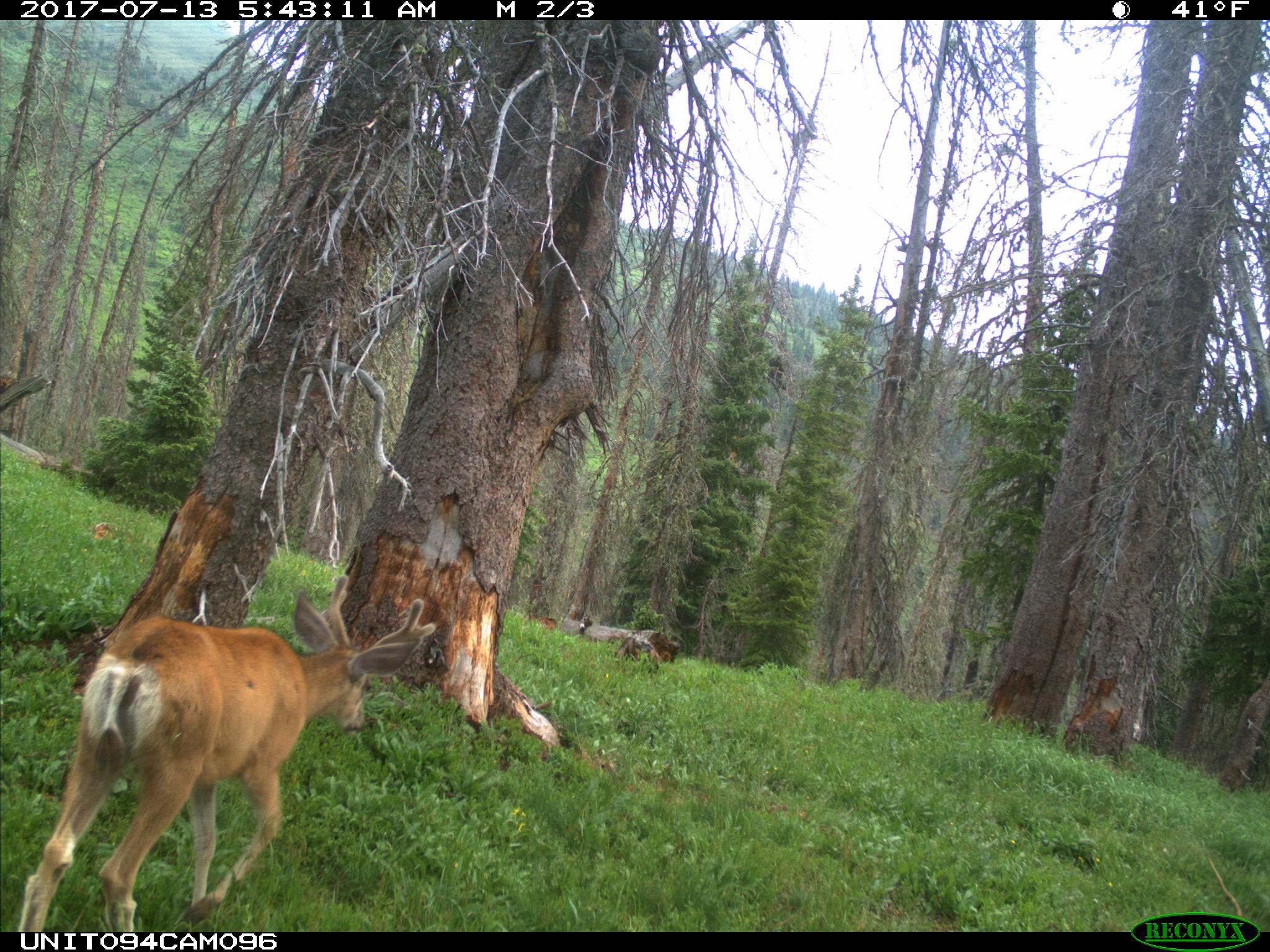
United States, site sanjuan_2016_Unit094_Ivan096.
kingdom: Animalia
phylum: Chordata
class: Mammalia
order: Artiodactyla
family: Cervidae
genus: Odocoileus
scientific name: Odocoileus hemionus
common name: mule deer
Odocoileus hemionus (mule deer).